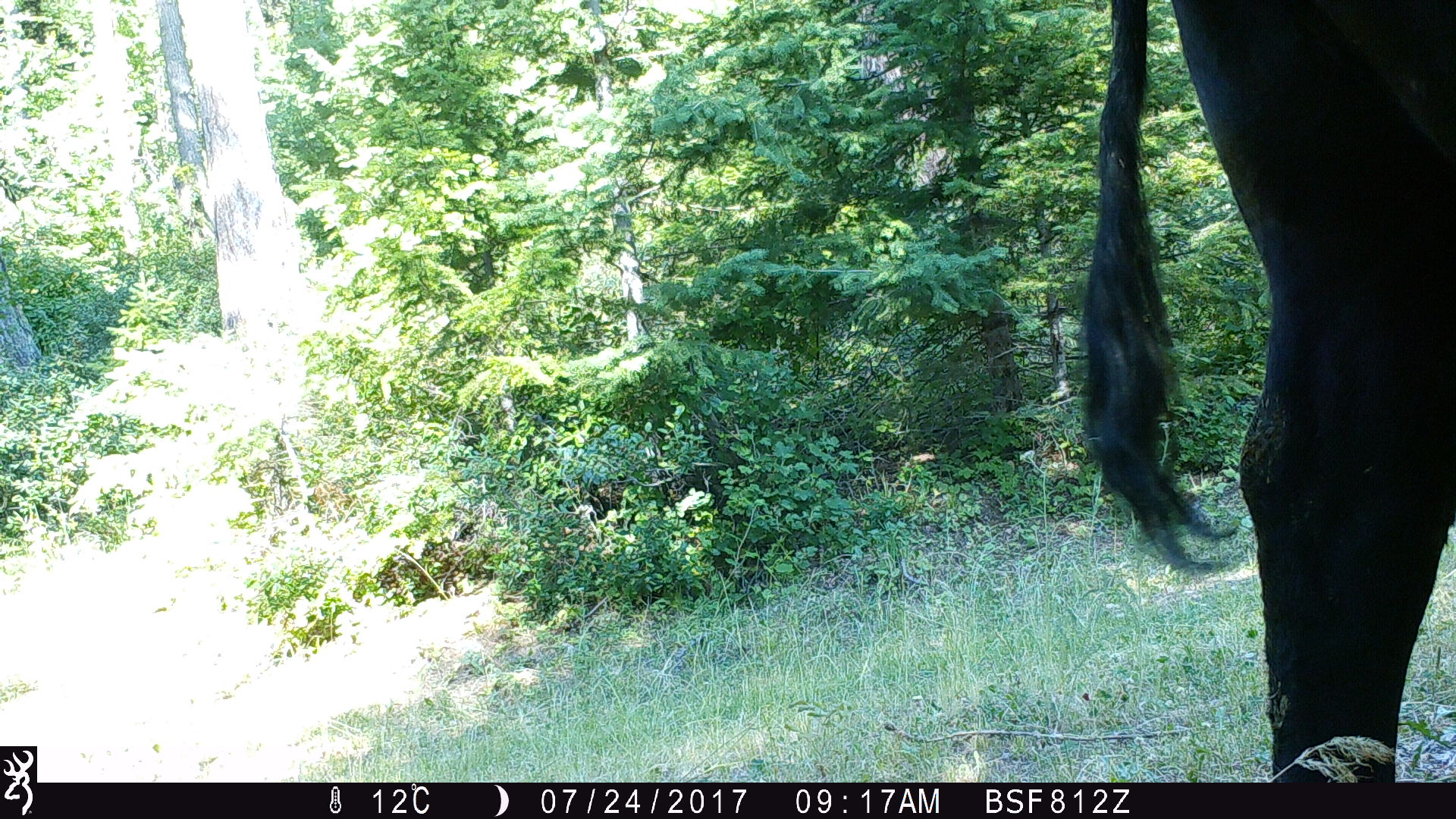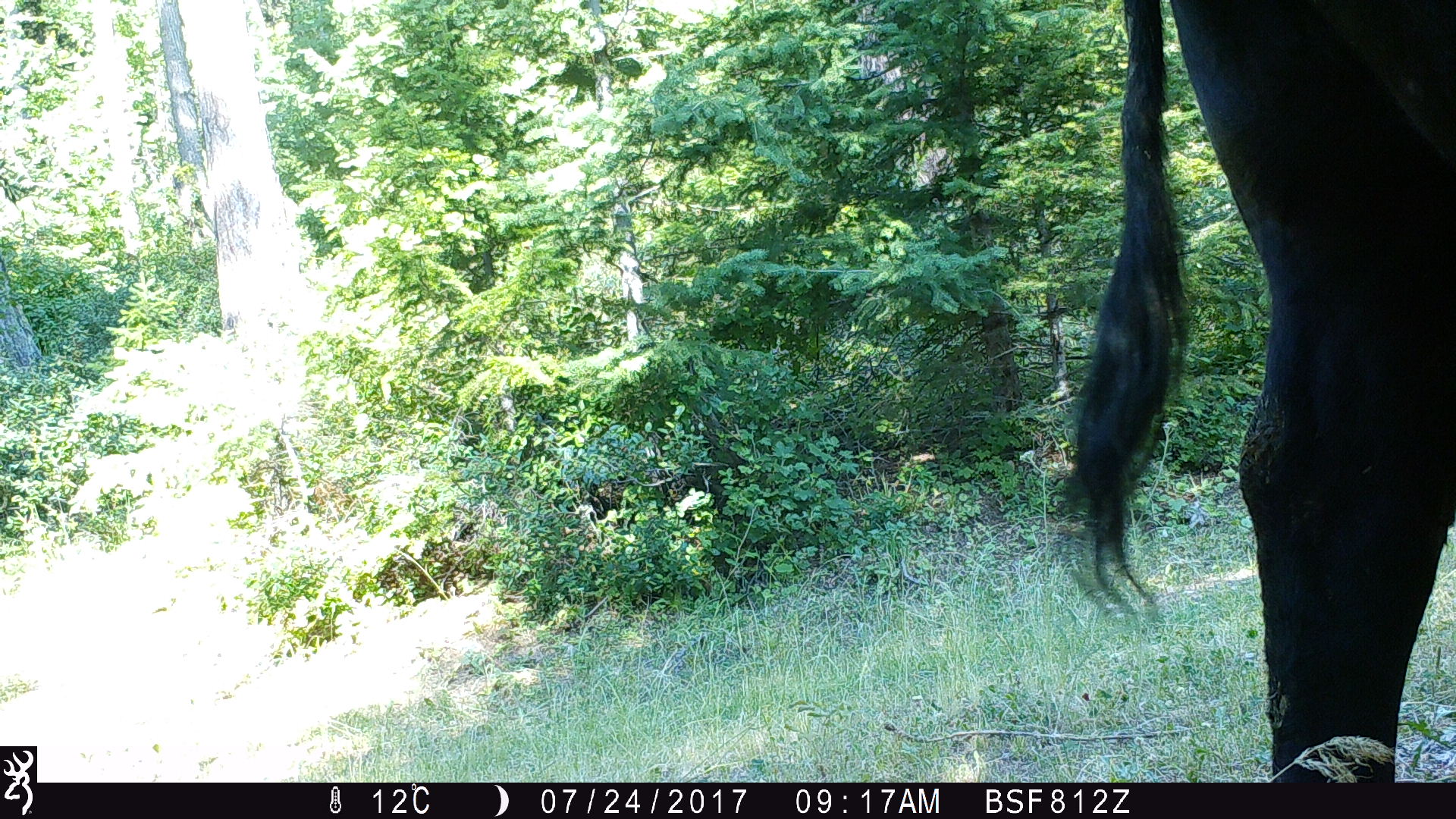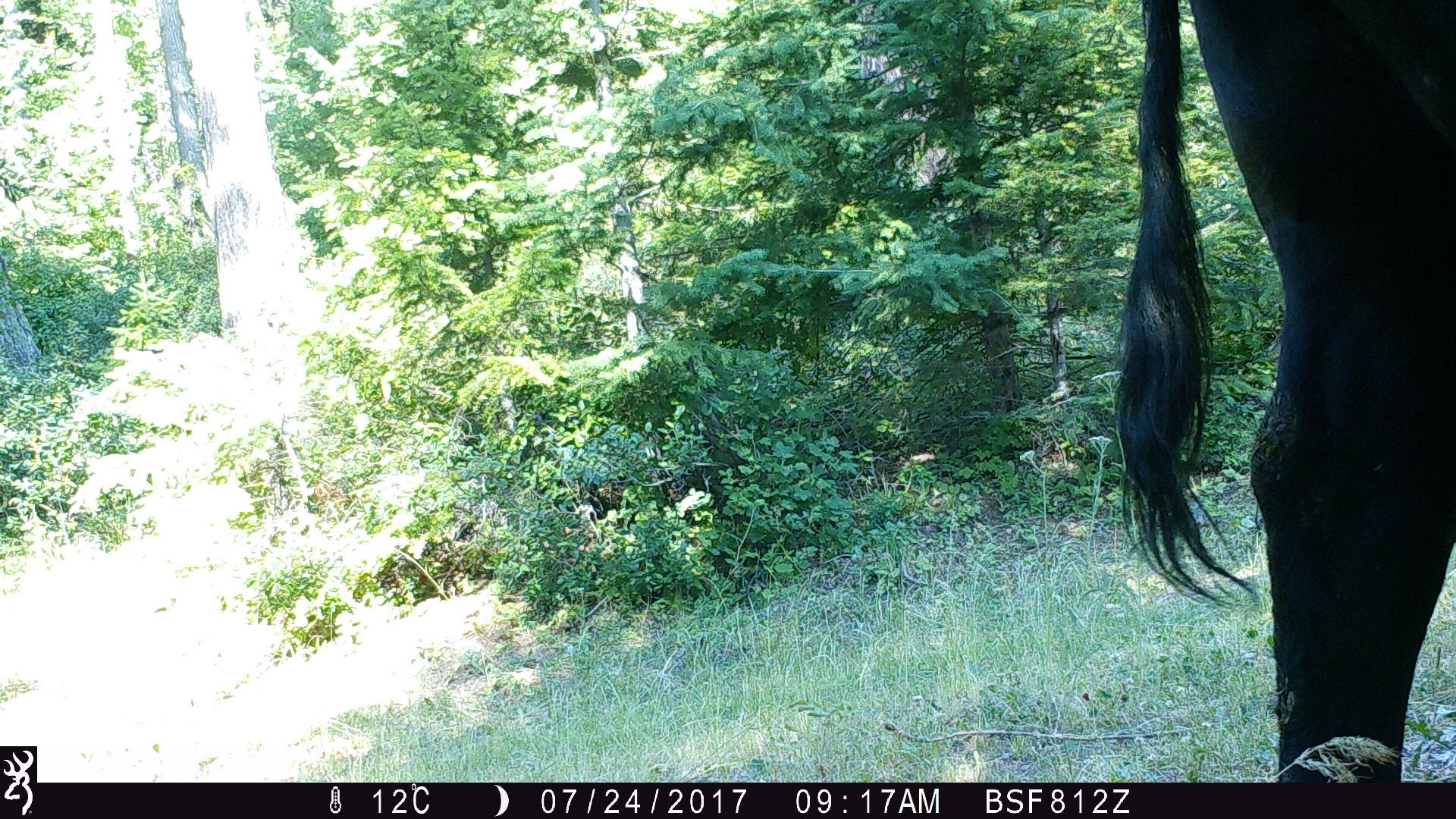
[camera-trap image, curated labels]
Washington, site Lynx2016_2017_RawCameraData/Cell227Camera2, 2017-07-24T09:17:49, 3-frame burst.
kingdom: Animalia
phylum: Chordata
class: Mammalia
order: Artiodactyla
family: Bovidae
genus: Bos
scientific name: Bos taurus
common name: domestic cattle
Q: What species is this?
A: Domestic cattle (Bos taurus).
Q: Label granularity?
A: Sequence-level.